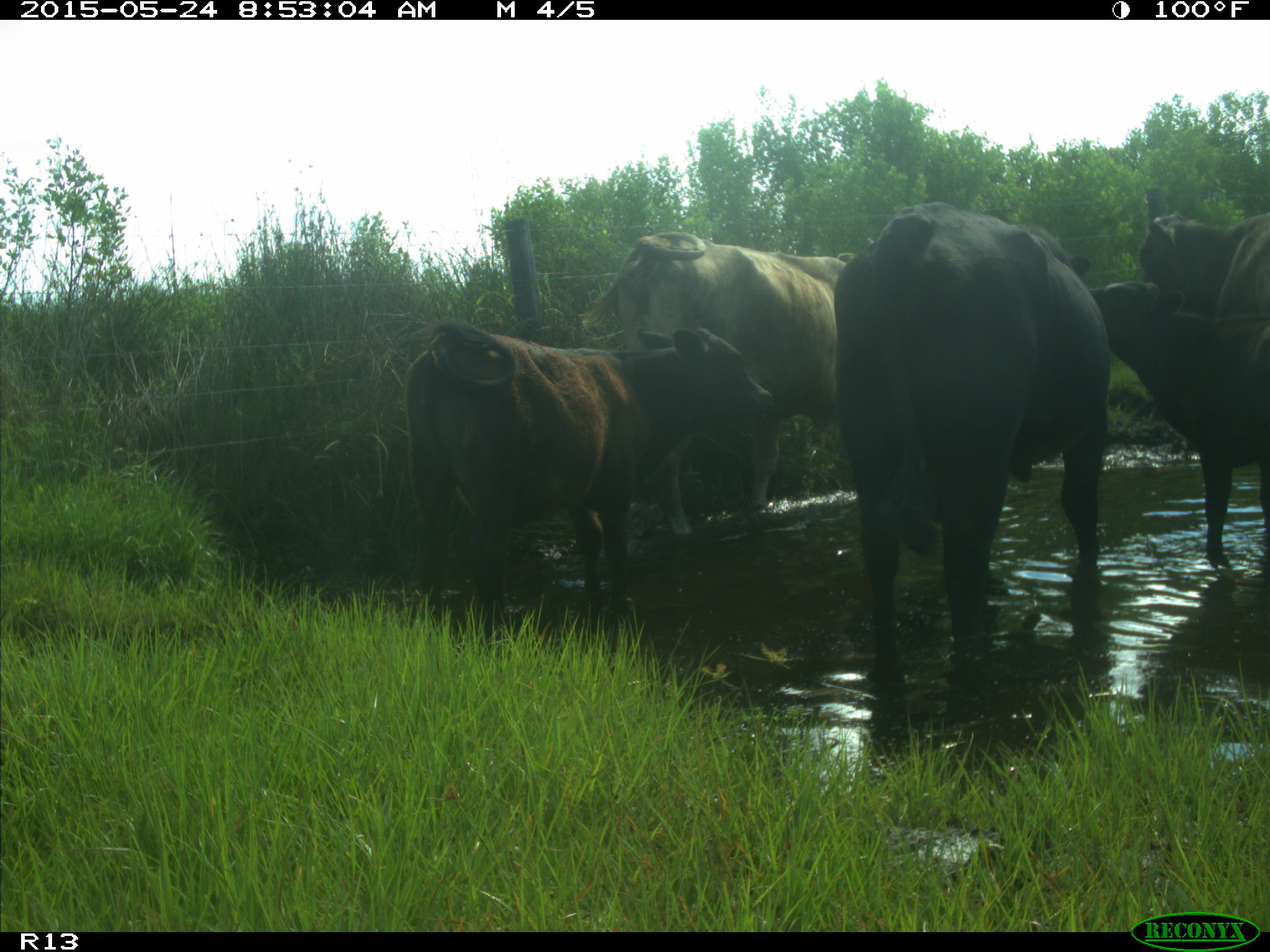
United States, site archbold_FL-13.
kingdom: Animalia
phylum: Chordata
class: Mammalia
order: Artiodactyla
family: Bovidae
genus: Bos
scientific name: Bos taurus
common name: domestic cow